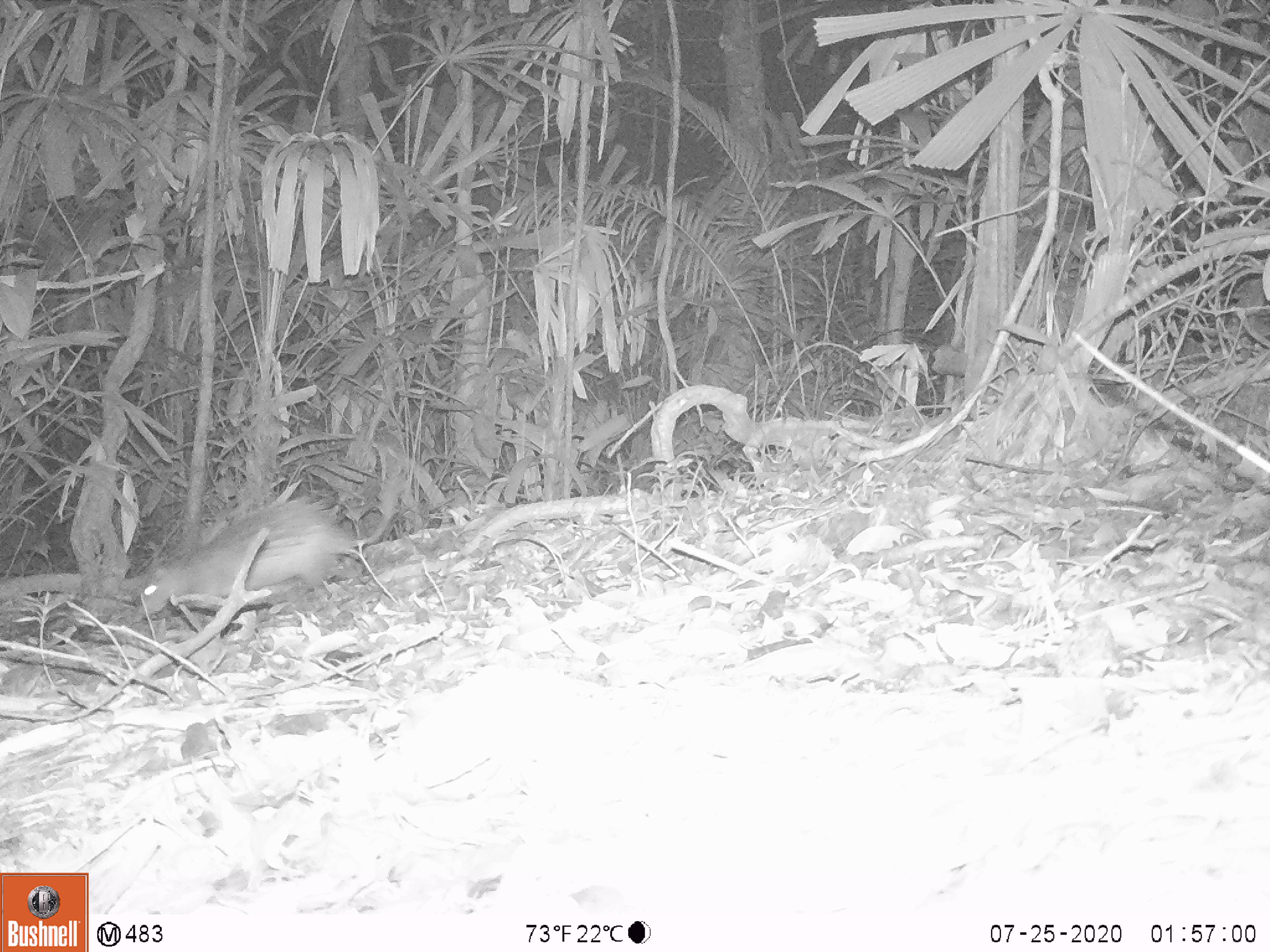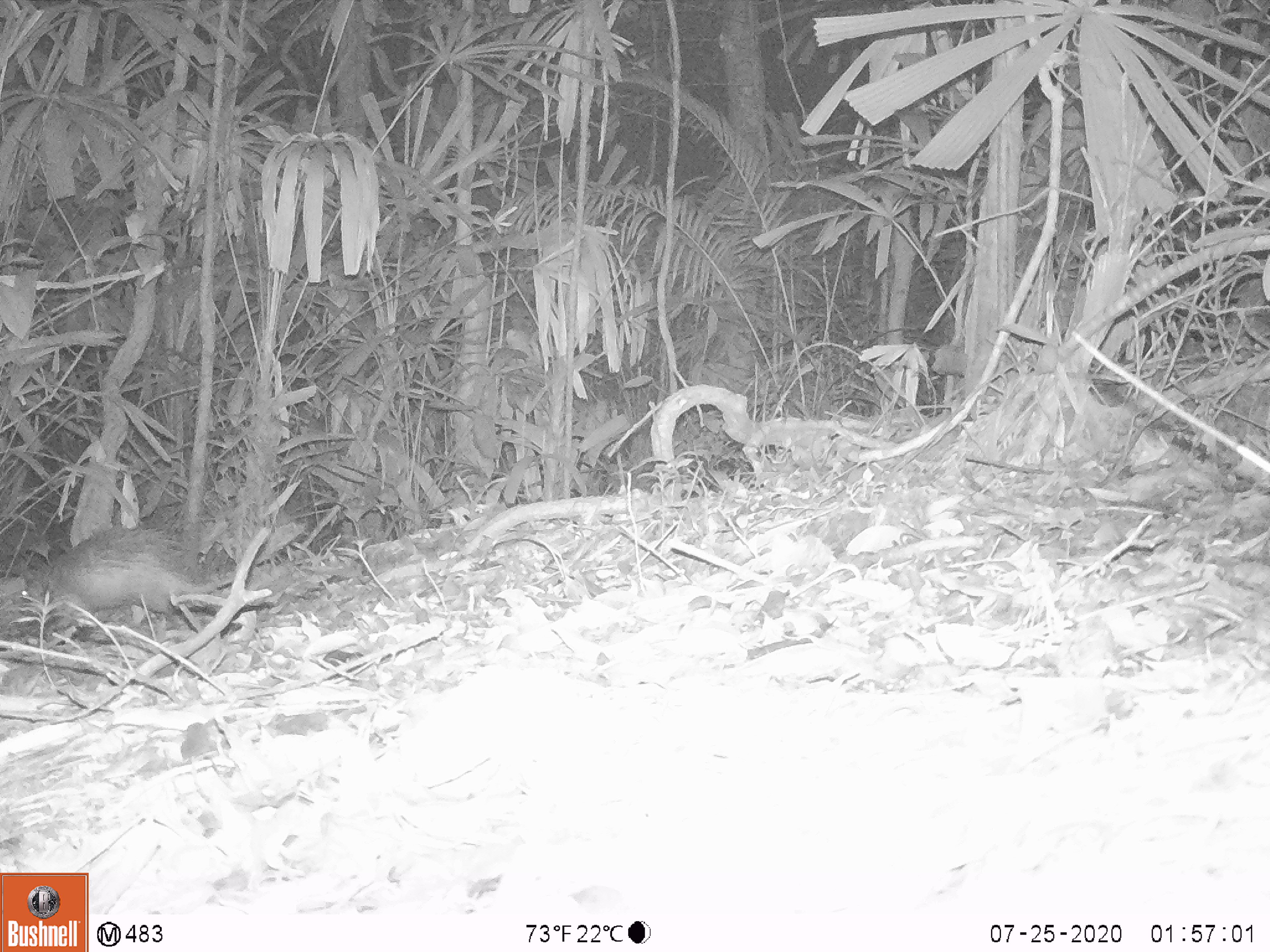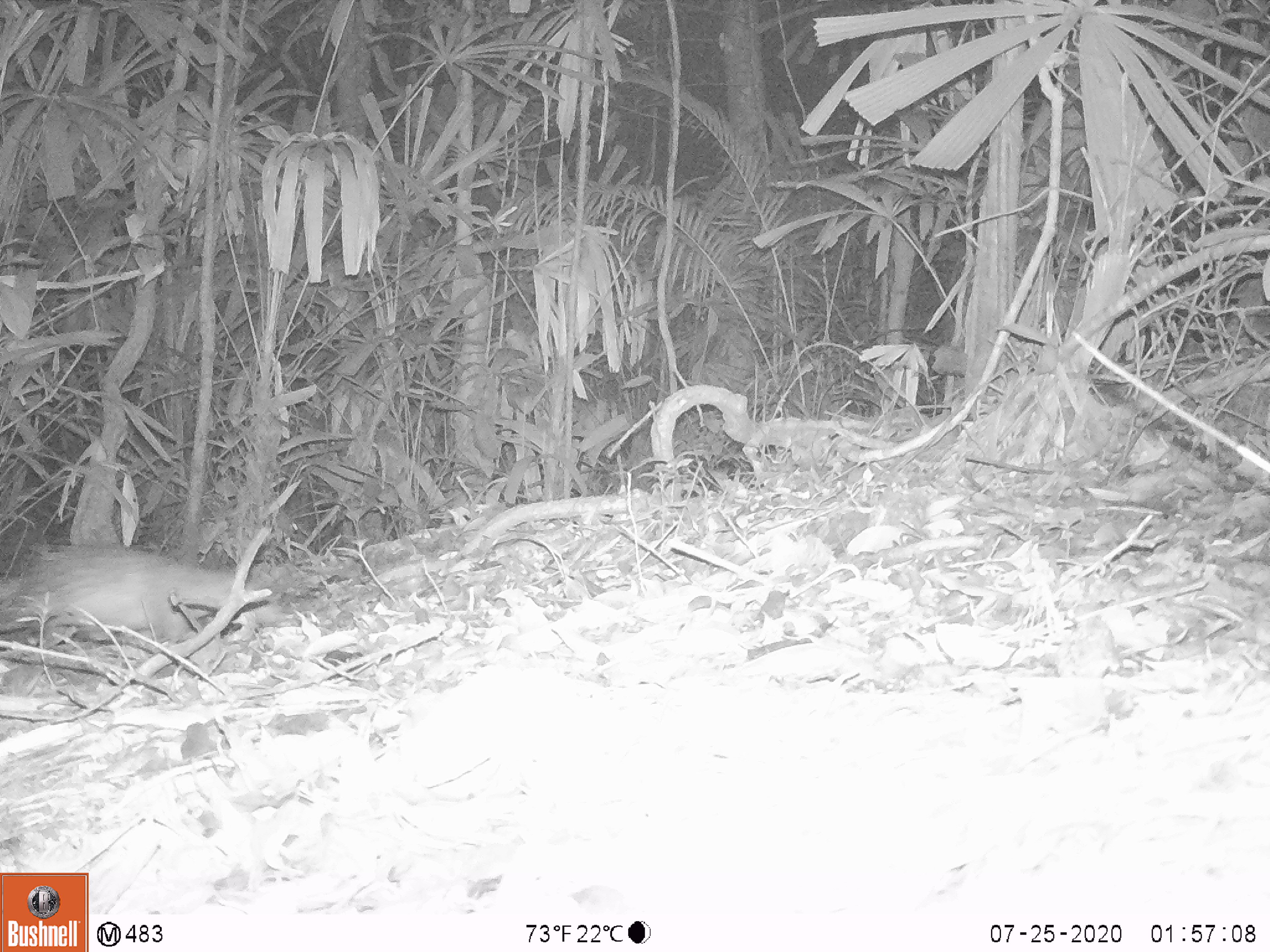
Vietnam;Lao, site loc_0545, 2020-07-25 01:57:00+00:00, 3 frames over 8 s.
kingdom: Animalia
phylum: Chordata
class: Mammalia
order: Rodentia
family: Hystricidae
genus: Atherurus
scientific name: Atherurus macrourus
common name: asiatic brush-tailed porcupine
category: asiatic brush tailed porcupine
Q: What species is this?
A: Asiatic brush tailed porcupine (asiatic brush-tailed porcupine) (Atherurus macrourus).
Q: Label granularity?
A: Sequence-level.